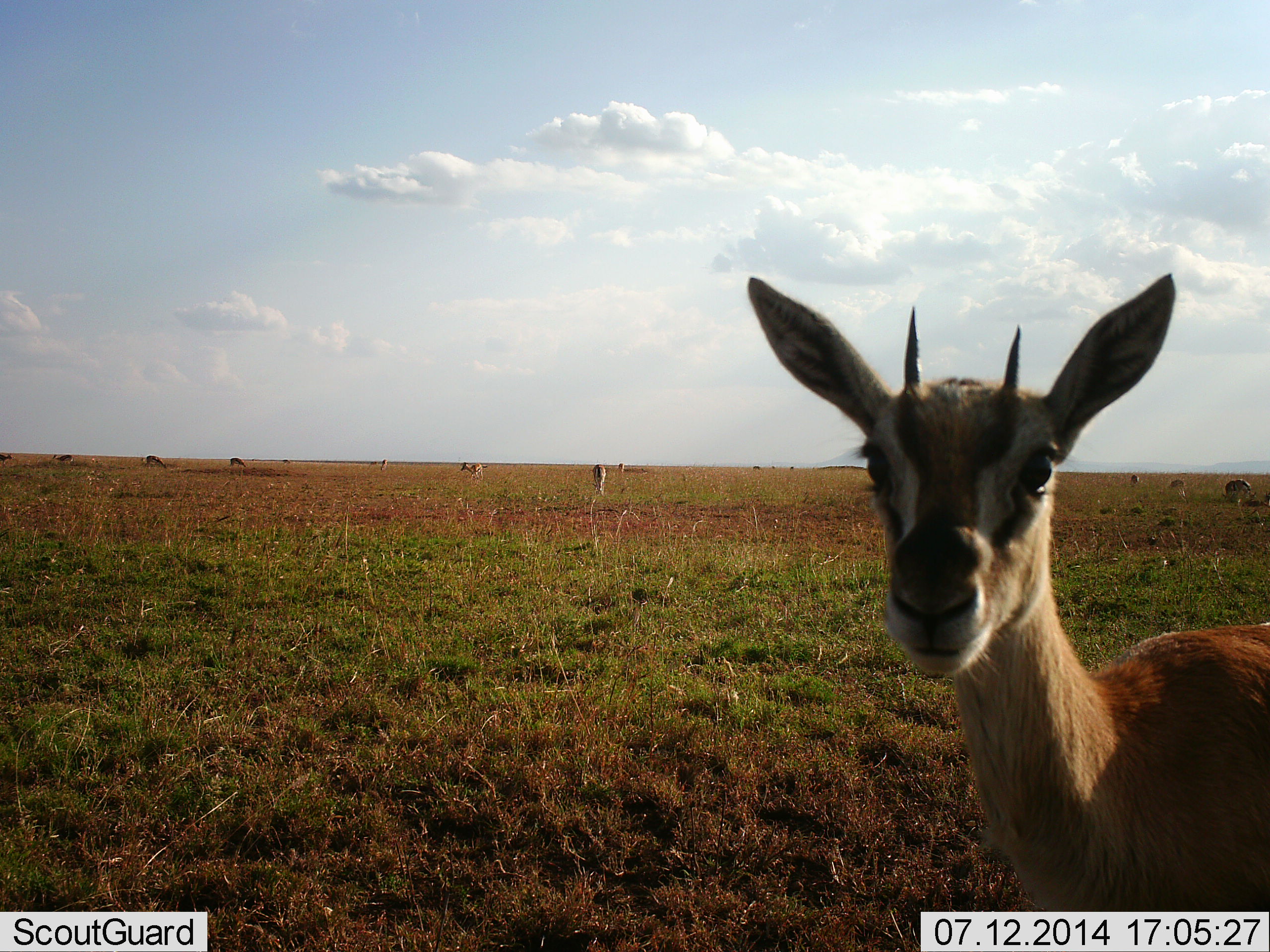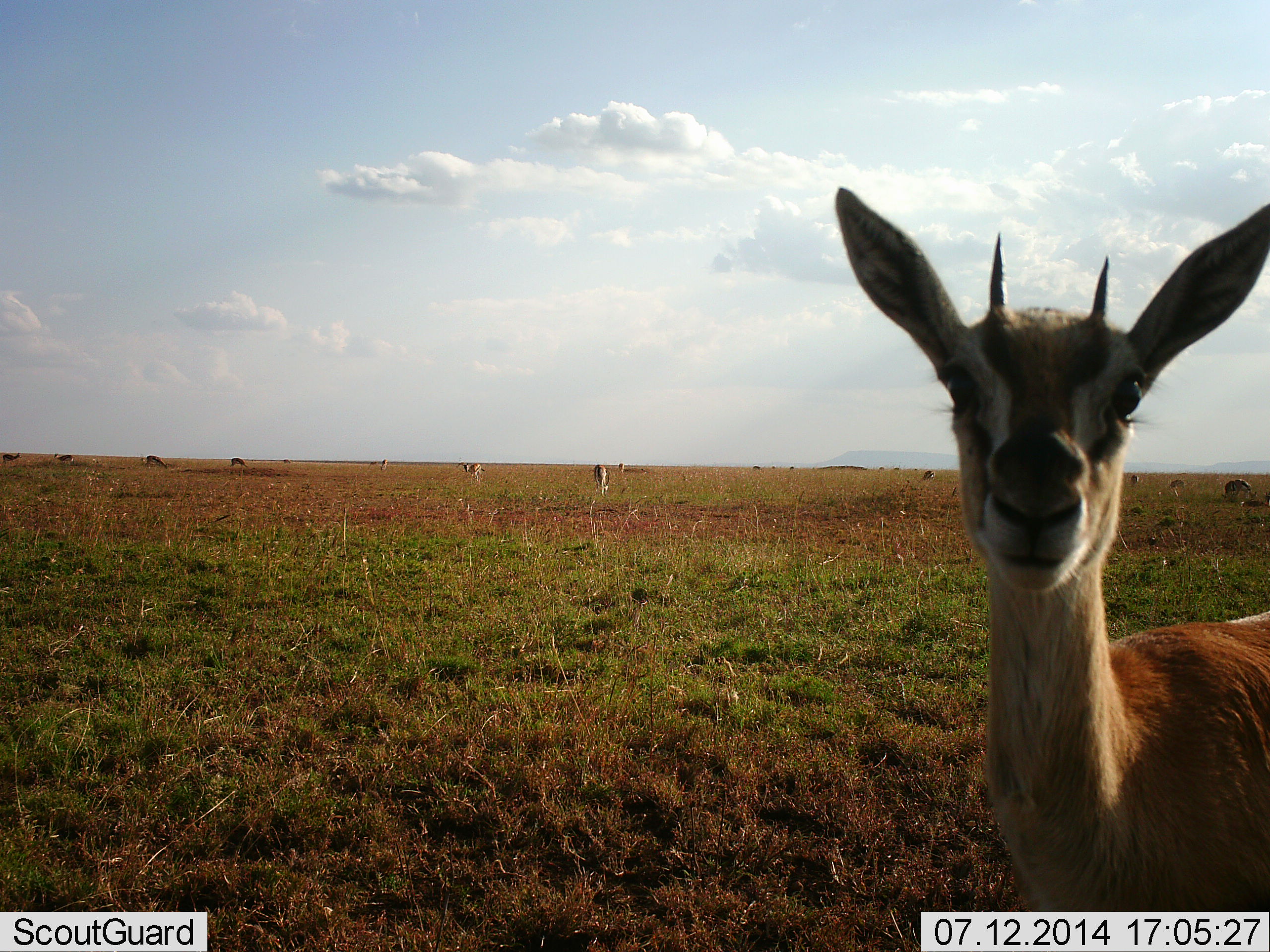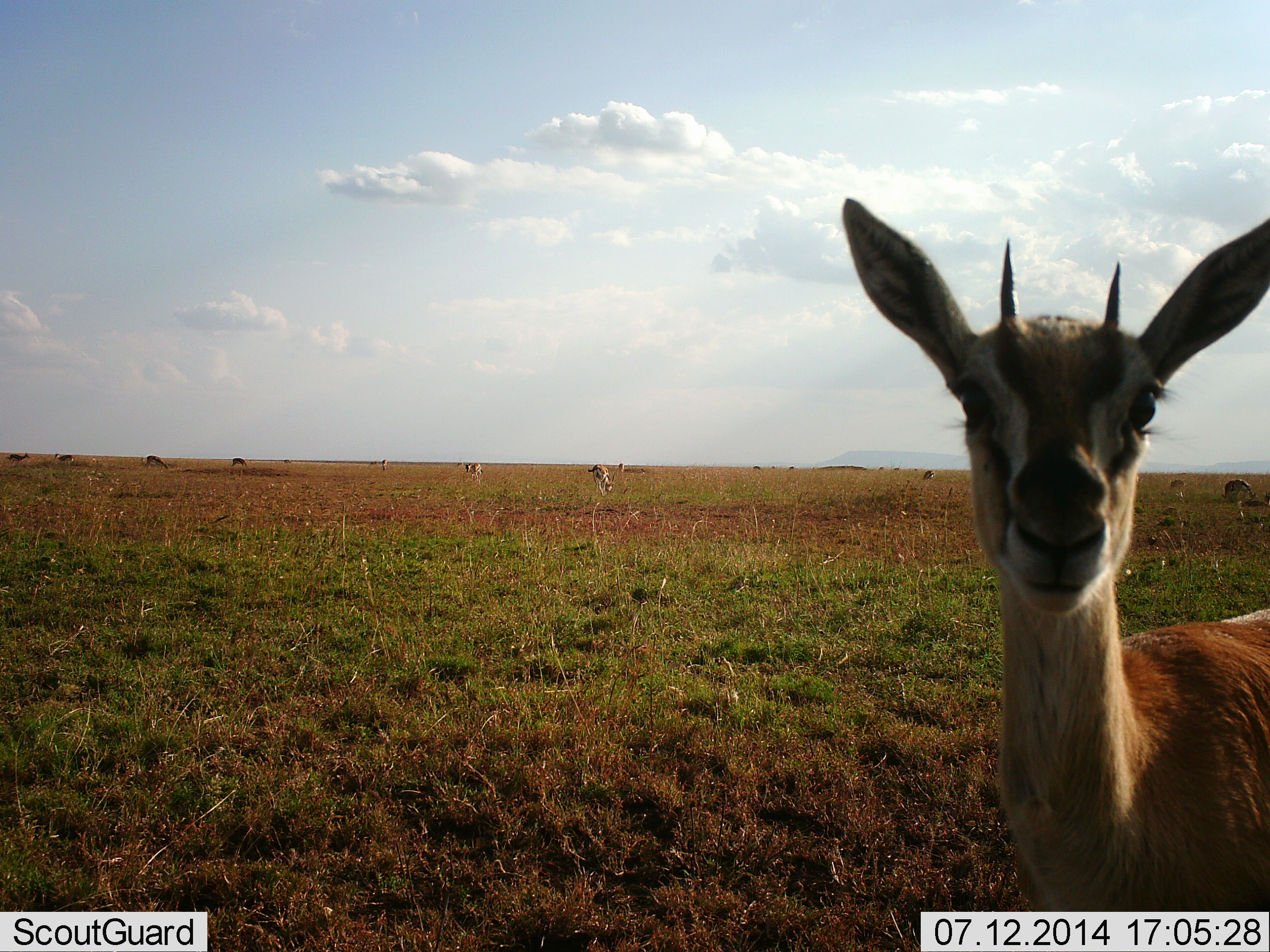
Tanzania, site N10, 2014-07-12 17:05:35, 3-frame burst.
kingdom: Animalia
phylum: Chordata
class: Mammalia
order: Artiodactyla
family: Bovidae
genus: Eudorcas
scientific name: Eudorcas thomsonii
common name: thomson's gazelle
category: gazellethomsons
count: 11-50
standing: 100%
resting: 0%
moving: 30%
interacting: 10%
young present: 0%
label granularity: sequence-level